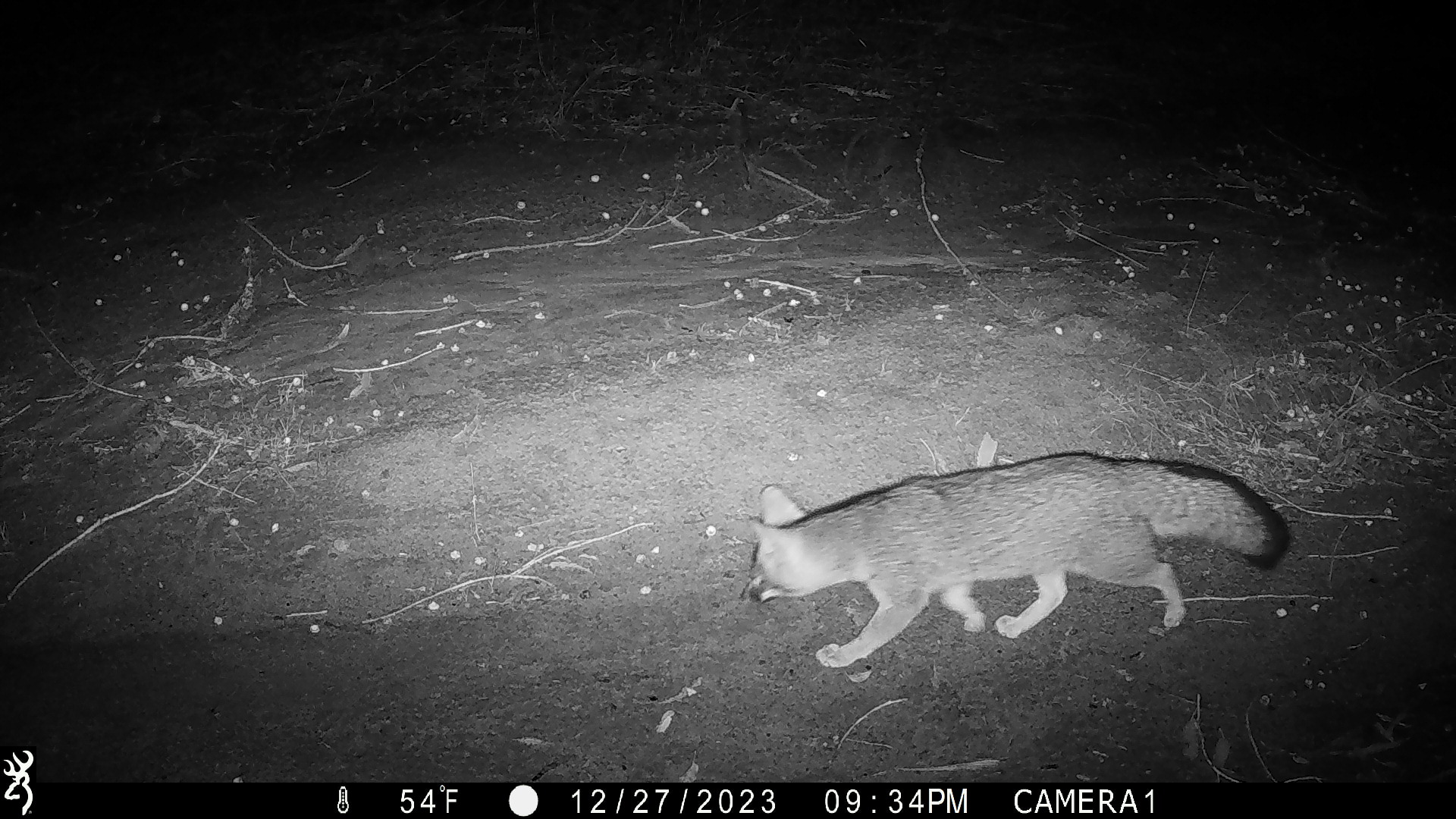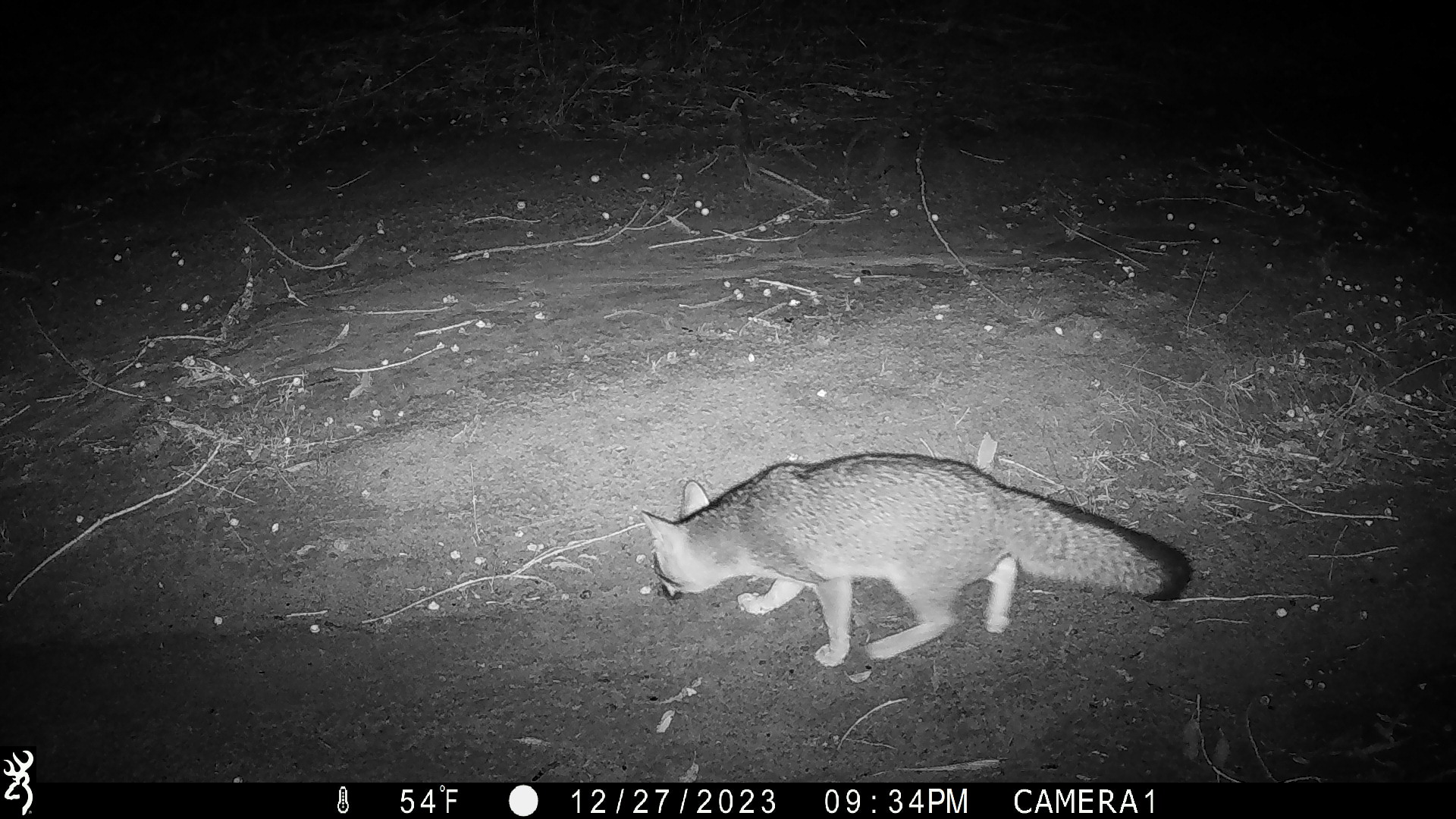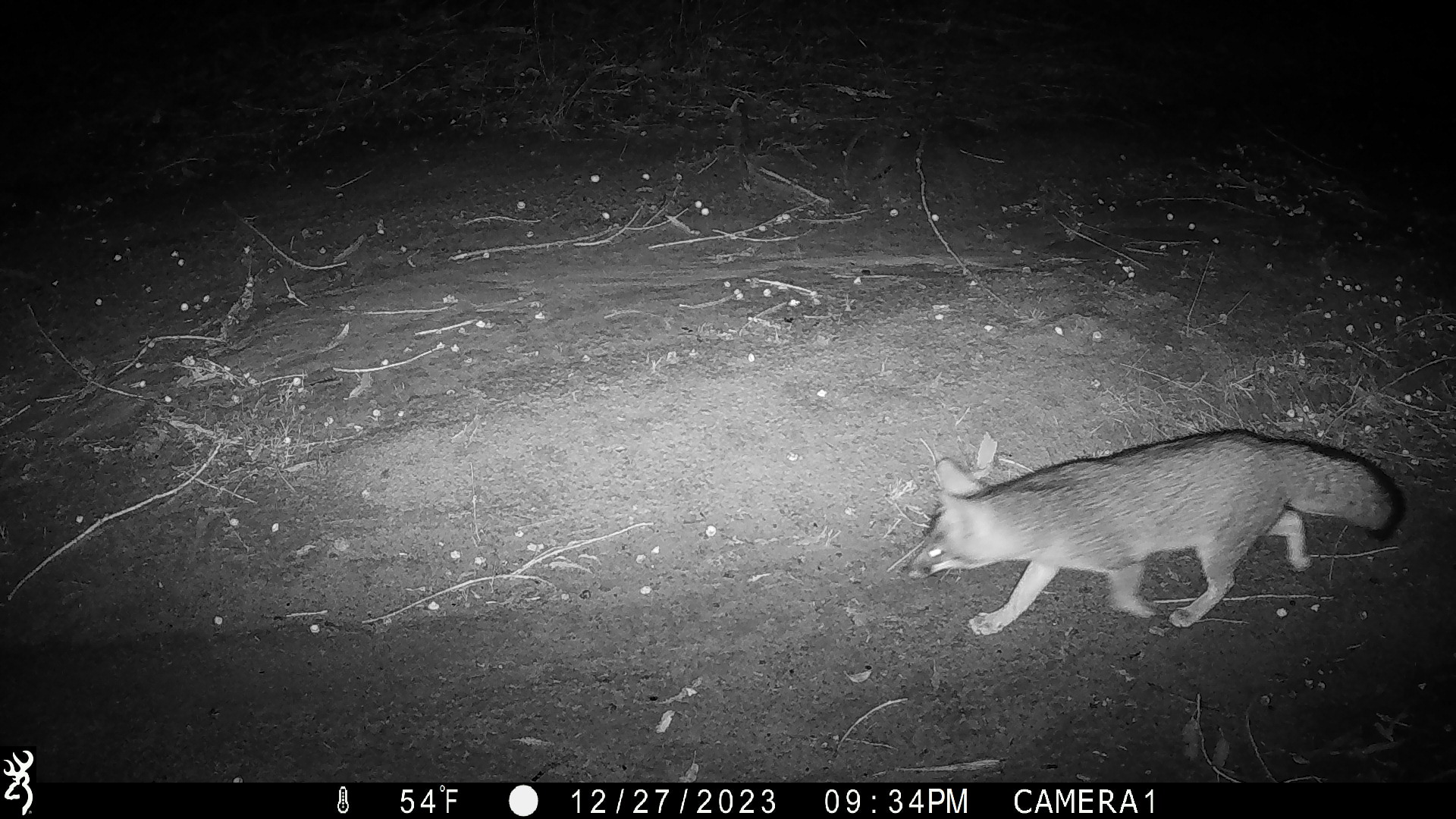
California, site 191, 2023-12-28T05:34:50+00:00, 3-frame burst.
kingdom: Animalia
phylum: Chordata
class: Mammalia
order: Carnivora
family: Canidae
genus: Urocyon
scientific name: Urocyon cinereoargenteus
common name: gray fox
Gray fox (Urocyon cinereoargenteus).